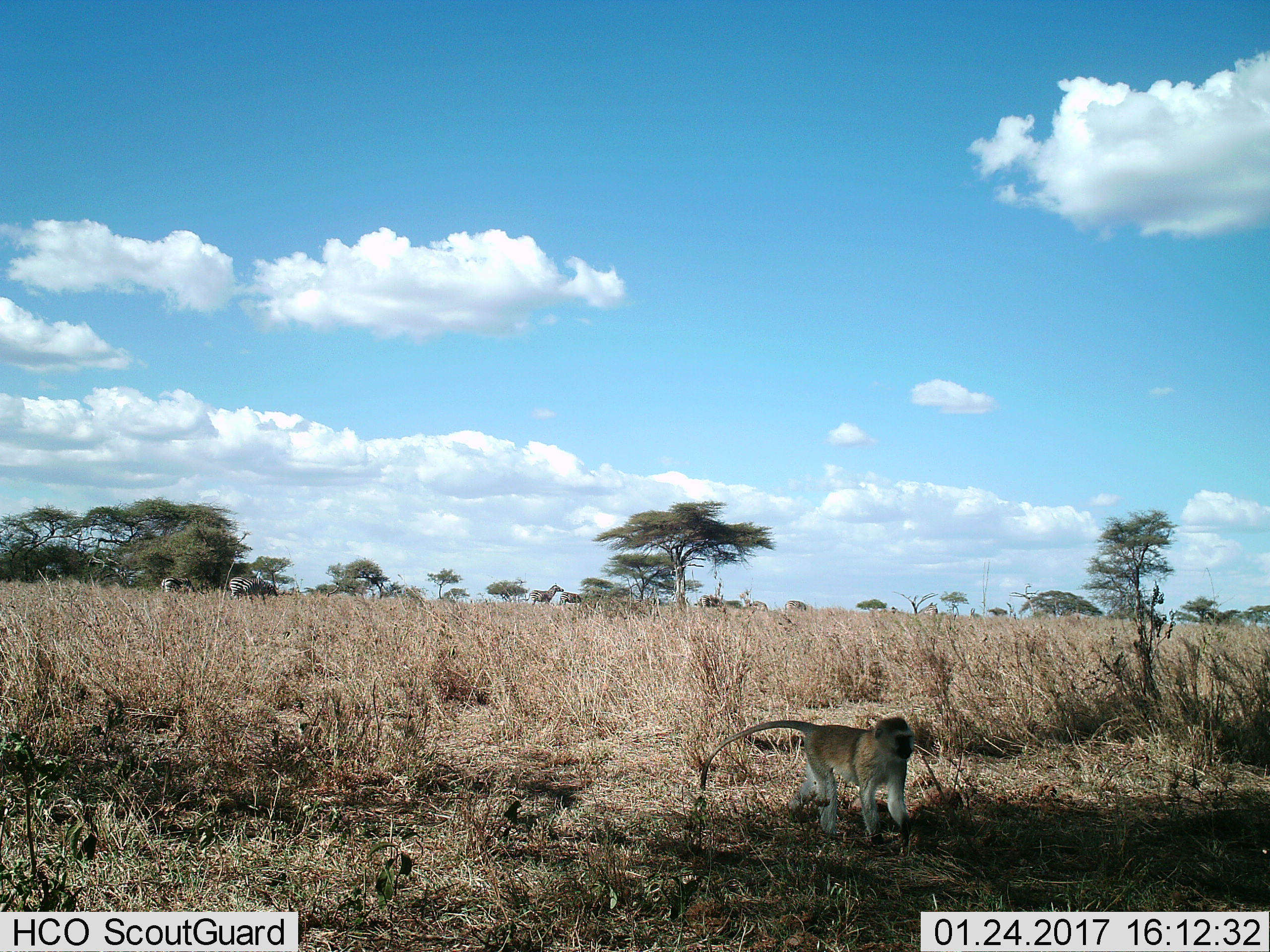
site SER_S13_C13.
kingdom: Animalia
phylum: Chordata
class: Mammalia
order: Primates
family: Cercopithecidae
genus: Chlorocebus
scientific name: Chlorocebus pygerythrus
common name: vervet monkey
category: monkeyvervet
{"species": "monkeyvervet (vervet monkey) (Chlorocebus pygerythrus)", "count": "1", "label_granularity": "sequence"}